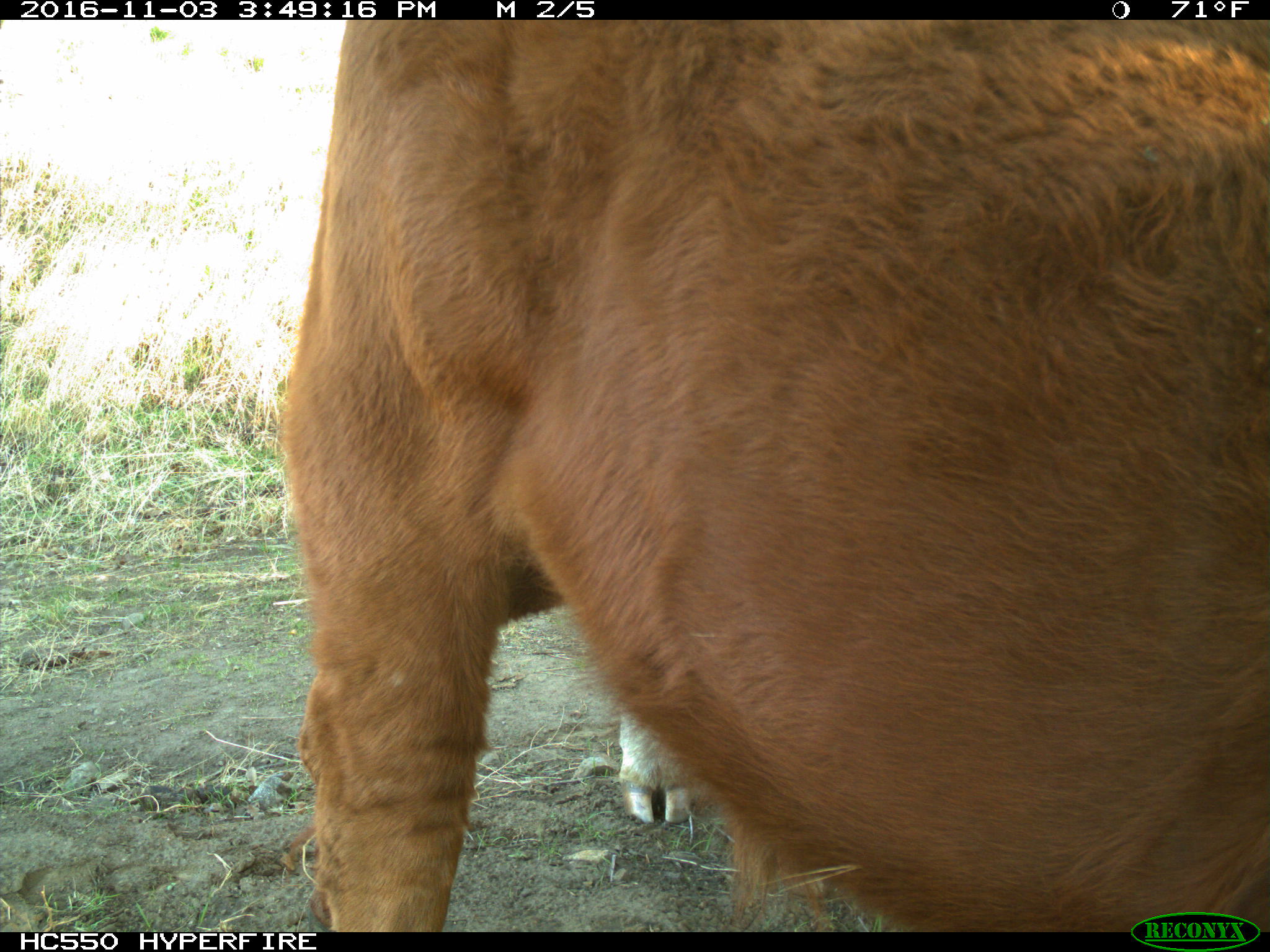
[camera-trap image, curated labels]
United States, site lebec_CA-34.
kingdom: Animalia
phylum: Chordata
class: Mammalia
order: Artiodactyla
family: Bovidae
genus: Bos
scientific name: Bos taurus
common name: domestic cow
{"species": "Bos taurus (domestic cow)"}